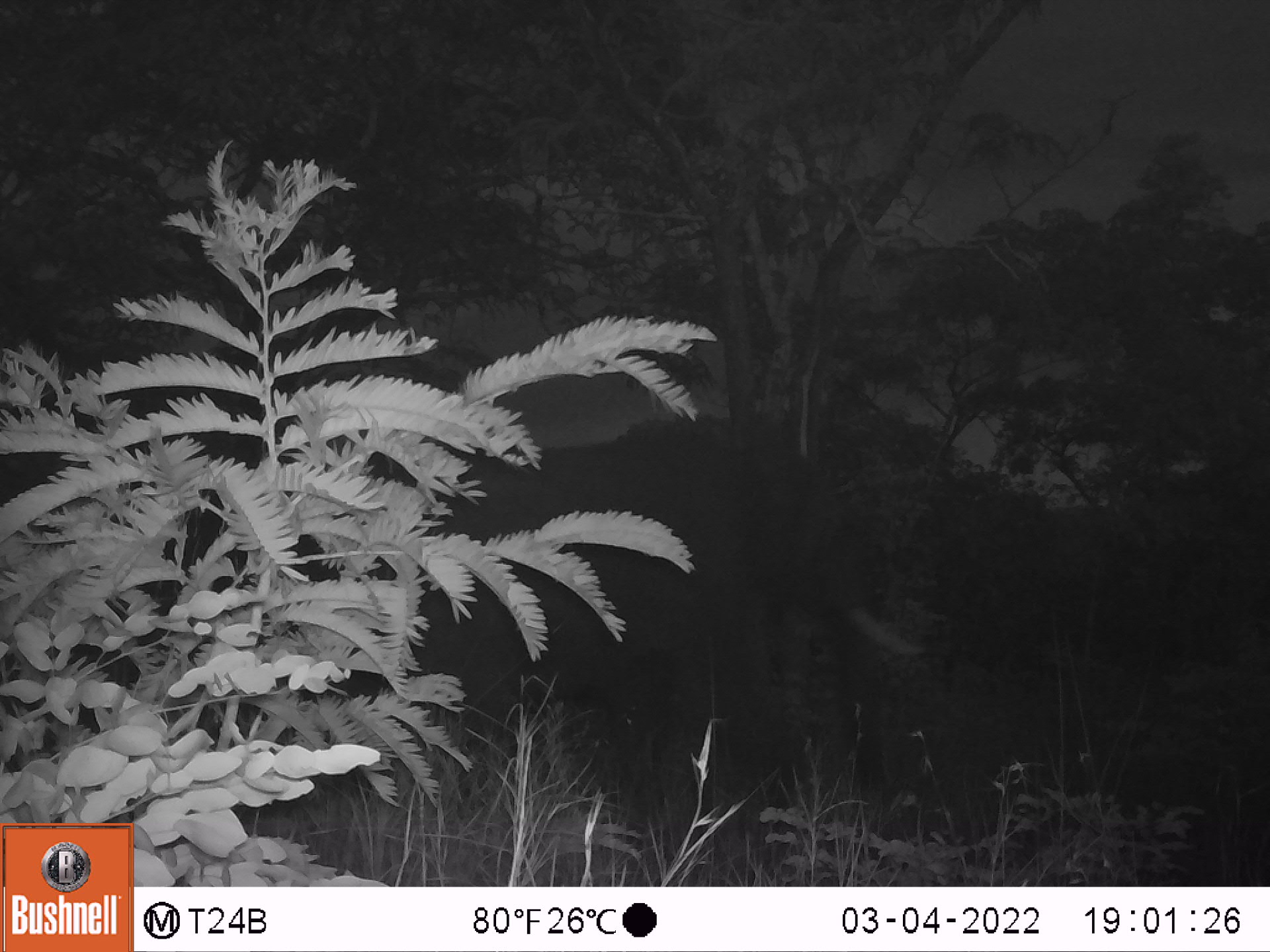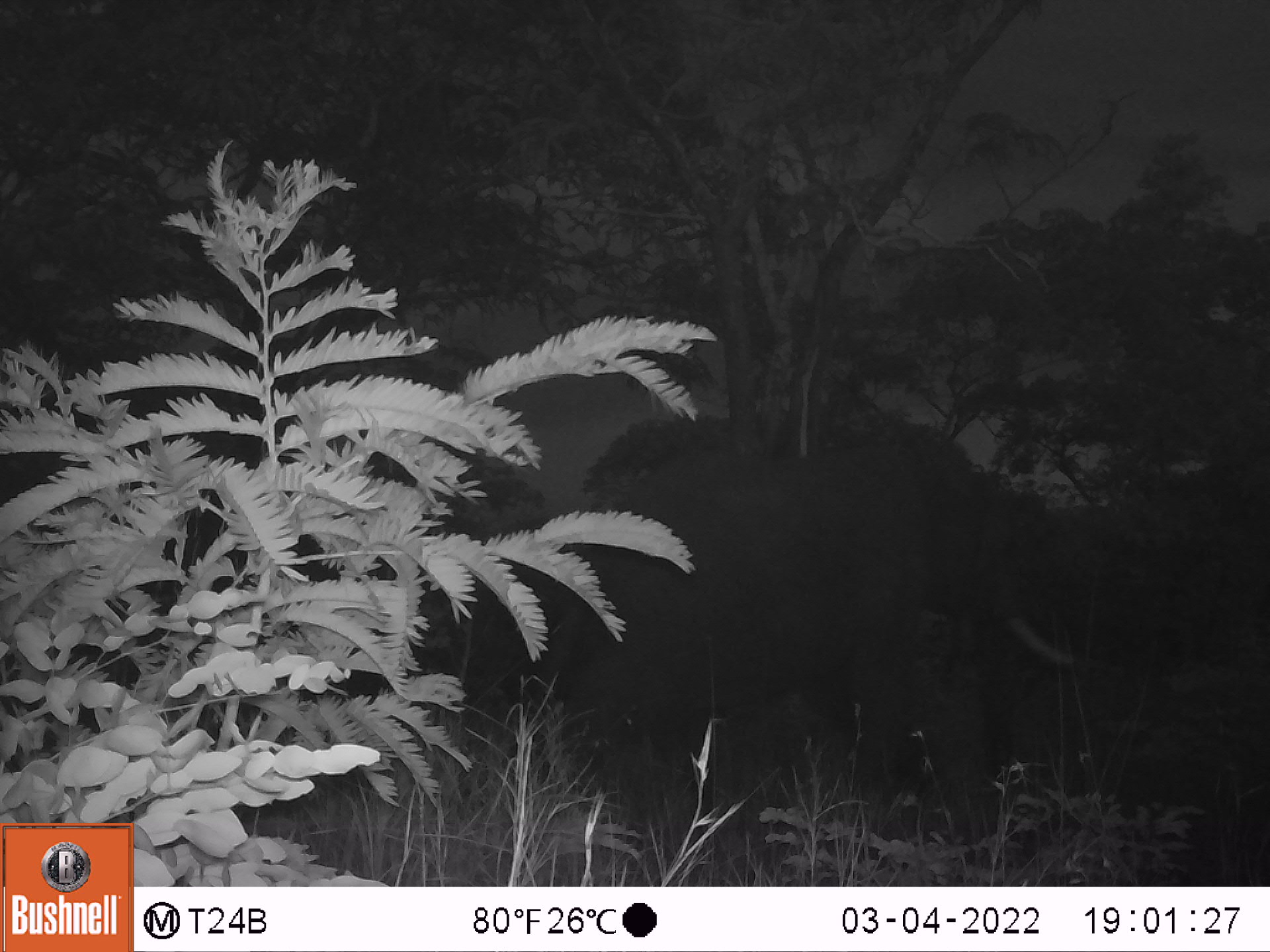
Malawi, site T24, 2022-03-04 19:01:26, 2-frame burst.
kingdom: Animalia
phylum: Chordata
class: Mammalia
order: Proboscidea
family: Elephantidae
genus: Loxodonta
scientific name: Loxodonta africana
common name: african savanna elephant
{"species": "african savanna elephant (Loxodonta africana)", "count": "1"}